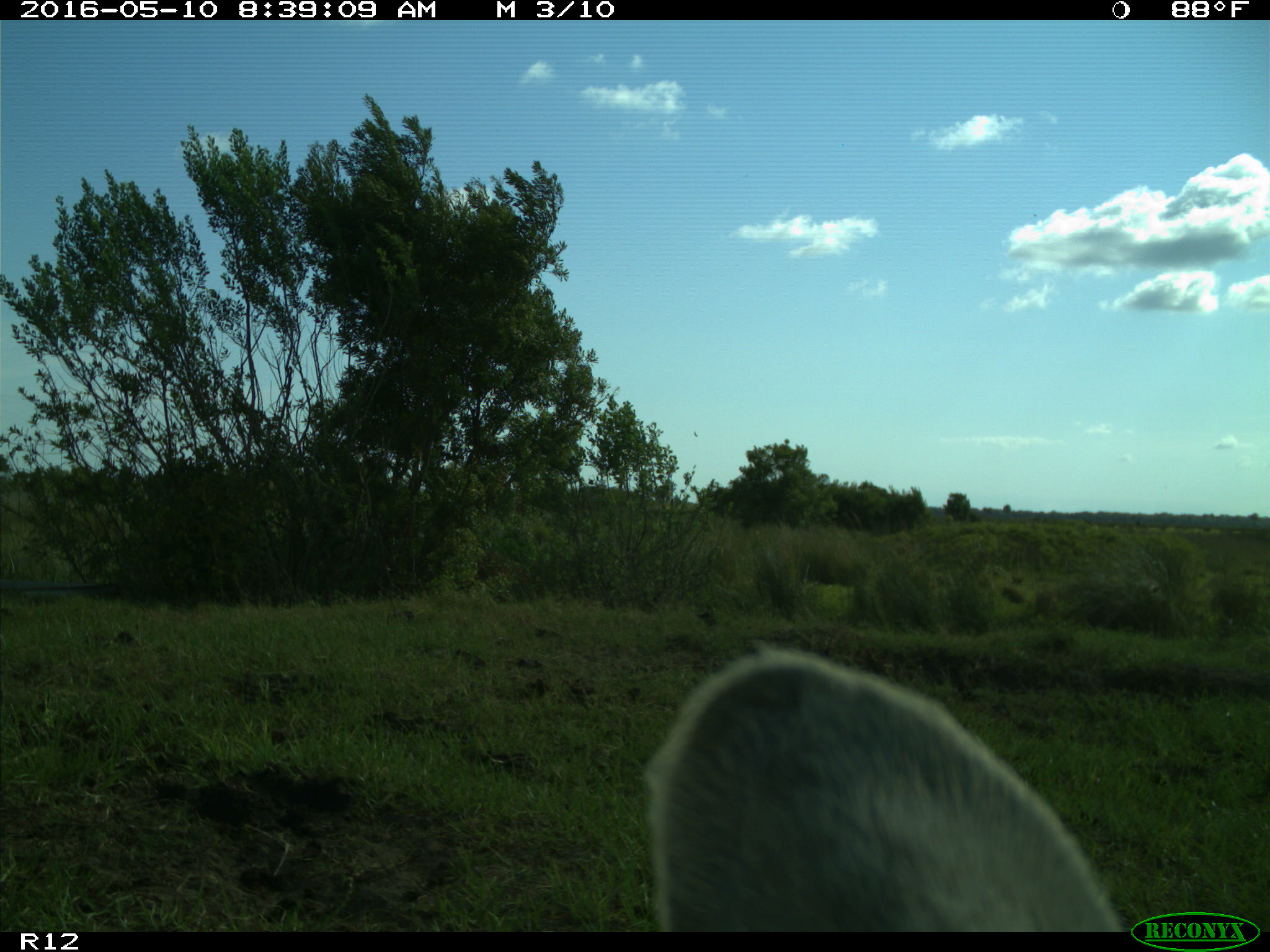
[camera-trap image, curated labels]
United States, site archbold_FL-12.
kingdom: Animalia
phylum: Chordata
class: Mammalia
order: Artiodactyla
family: Bovidae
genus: Bos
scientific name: Bos taurus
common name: domestic cow